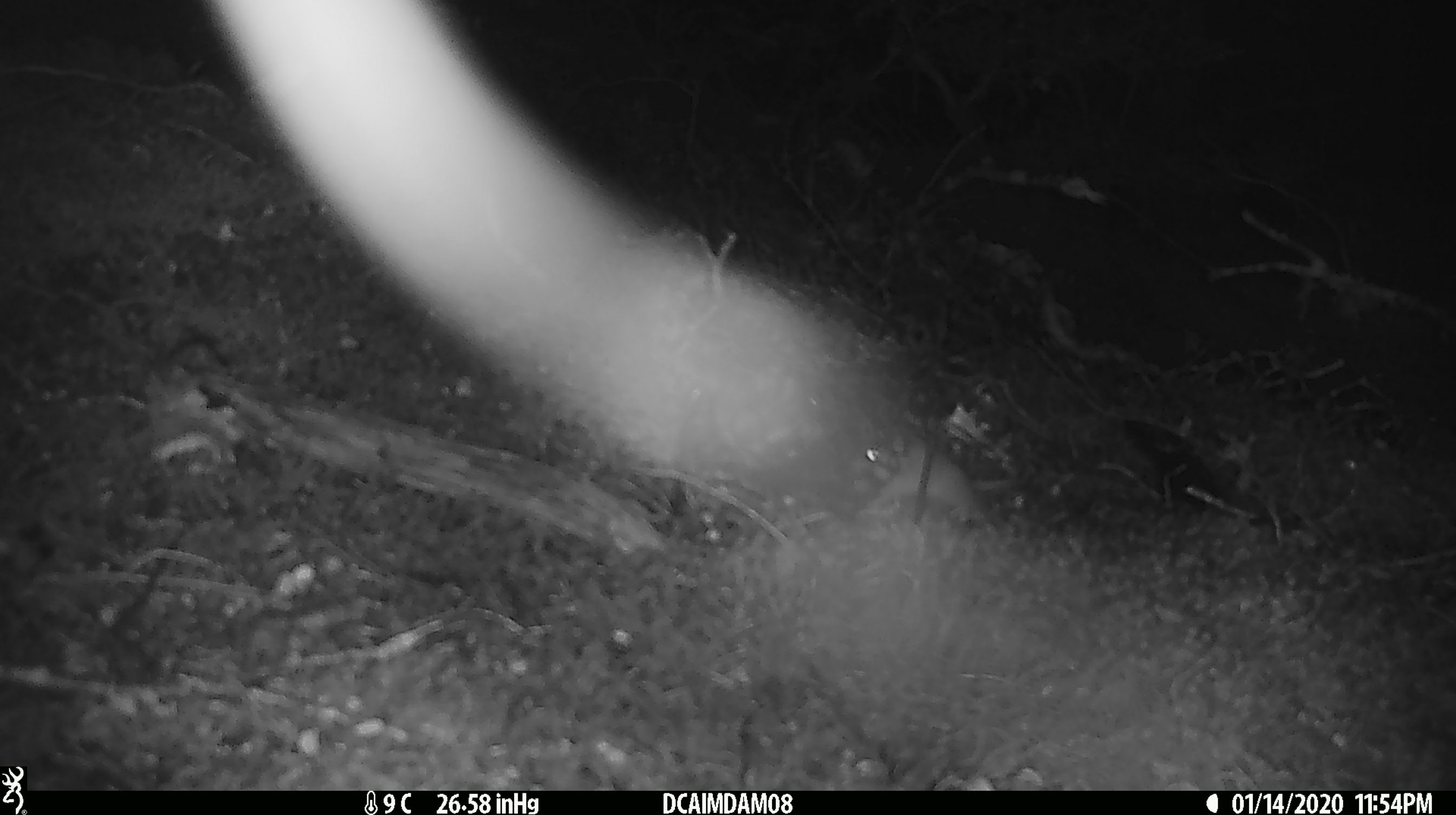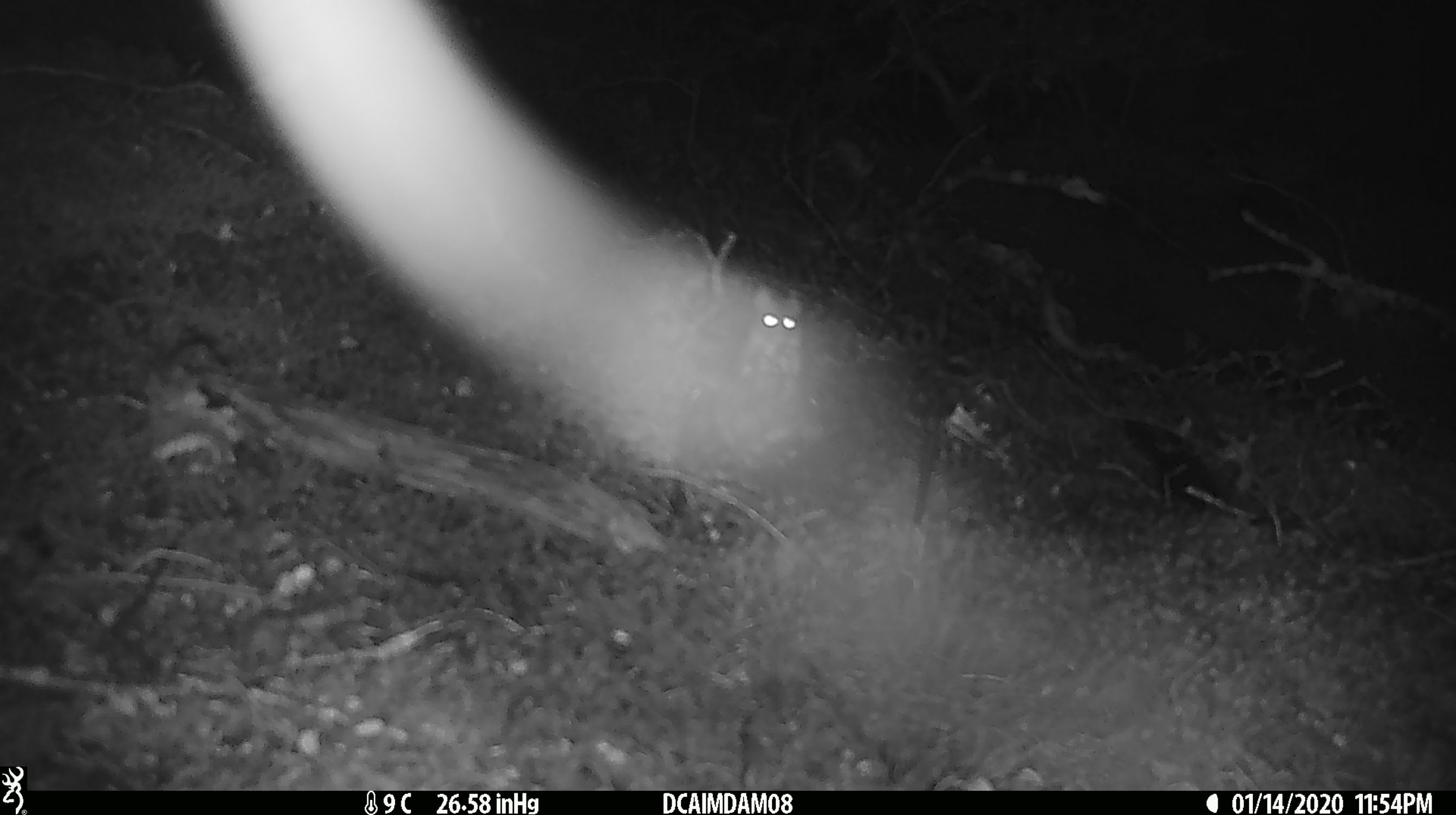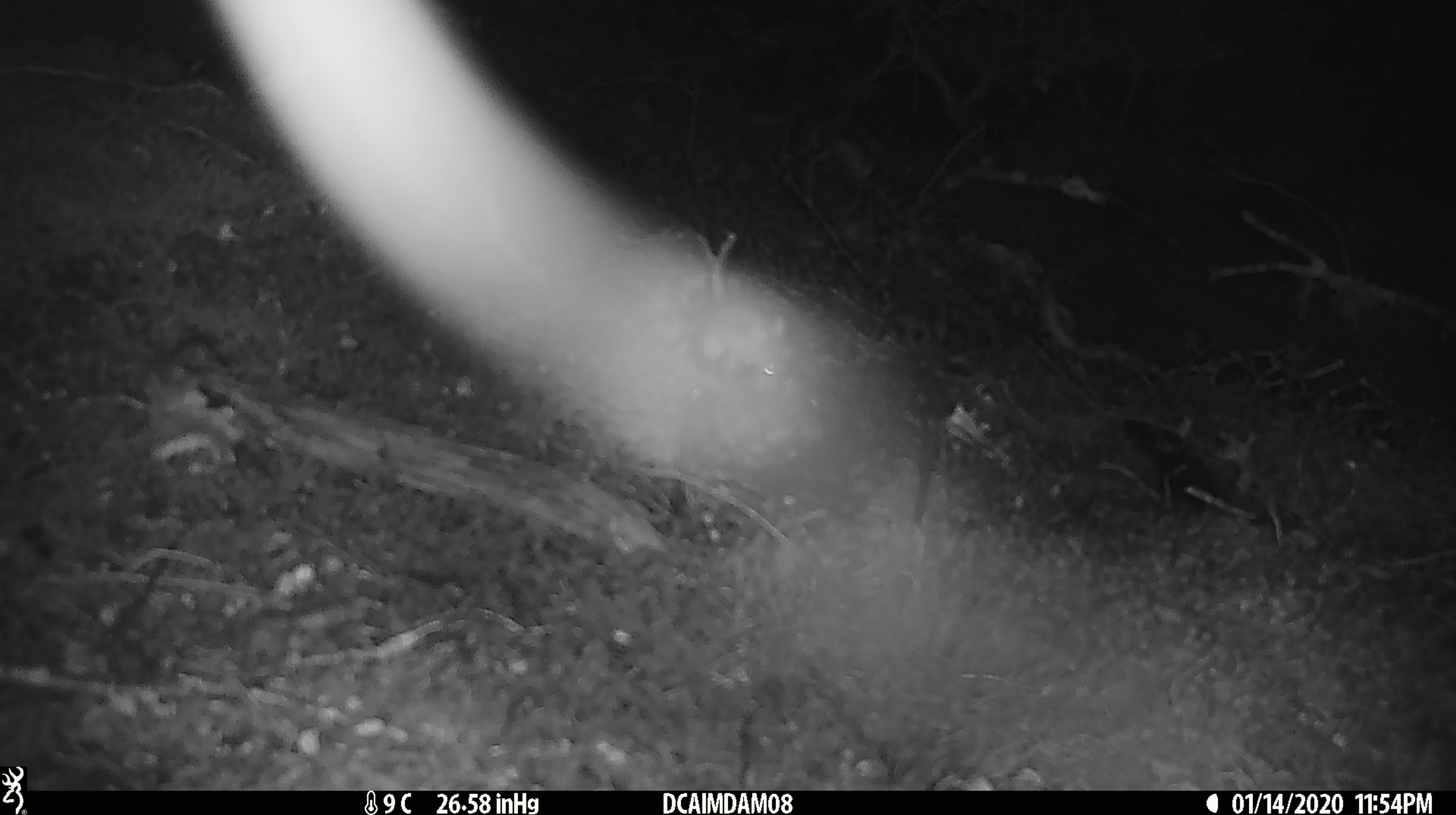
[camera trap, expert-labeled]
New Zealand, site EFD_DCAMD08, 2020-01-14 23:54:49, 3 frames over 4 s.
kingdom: Animalia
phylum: Chordata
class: Mammalia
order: Rodentia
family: Muridae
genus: Mus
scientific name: Mus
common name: mouse